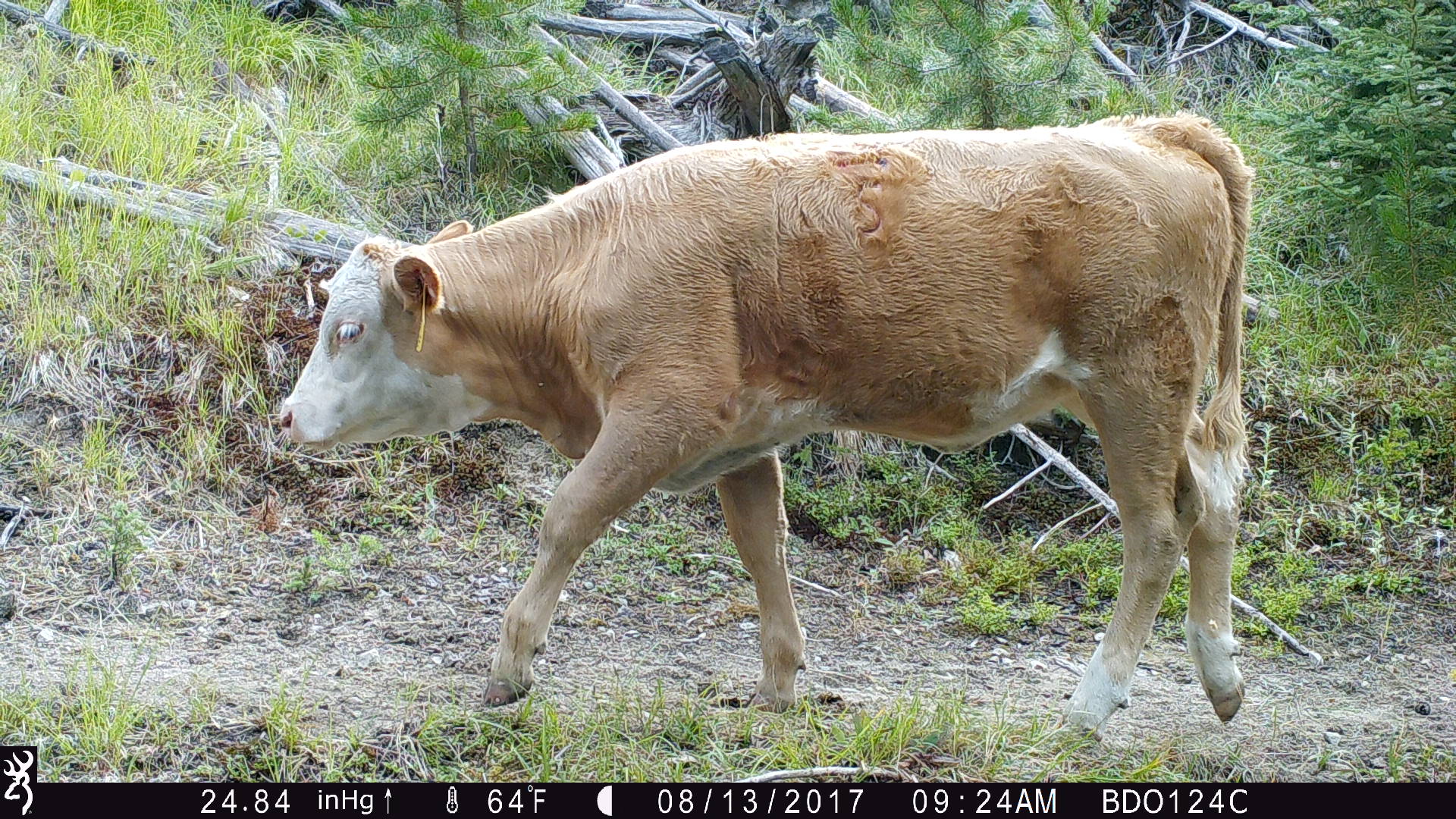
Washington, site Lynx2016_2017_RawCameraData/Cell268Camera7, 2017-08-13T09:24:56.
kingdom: Animalia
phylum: Chordata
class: Mammalia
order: Artiodactyla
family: Bovidae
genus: Bos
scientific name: Bos taurus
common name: domestic cattle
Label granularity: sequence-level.